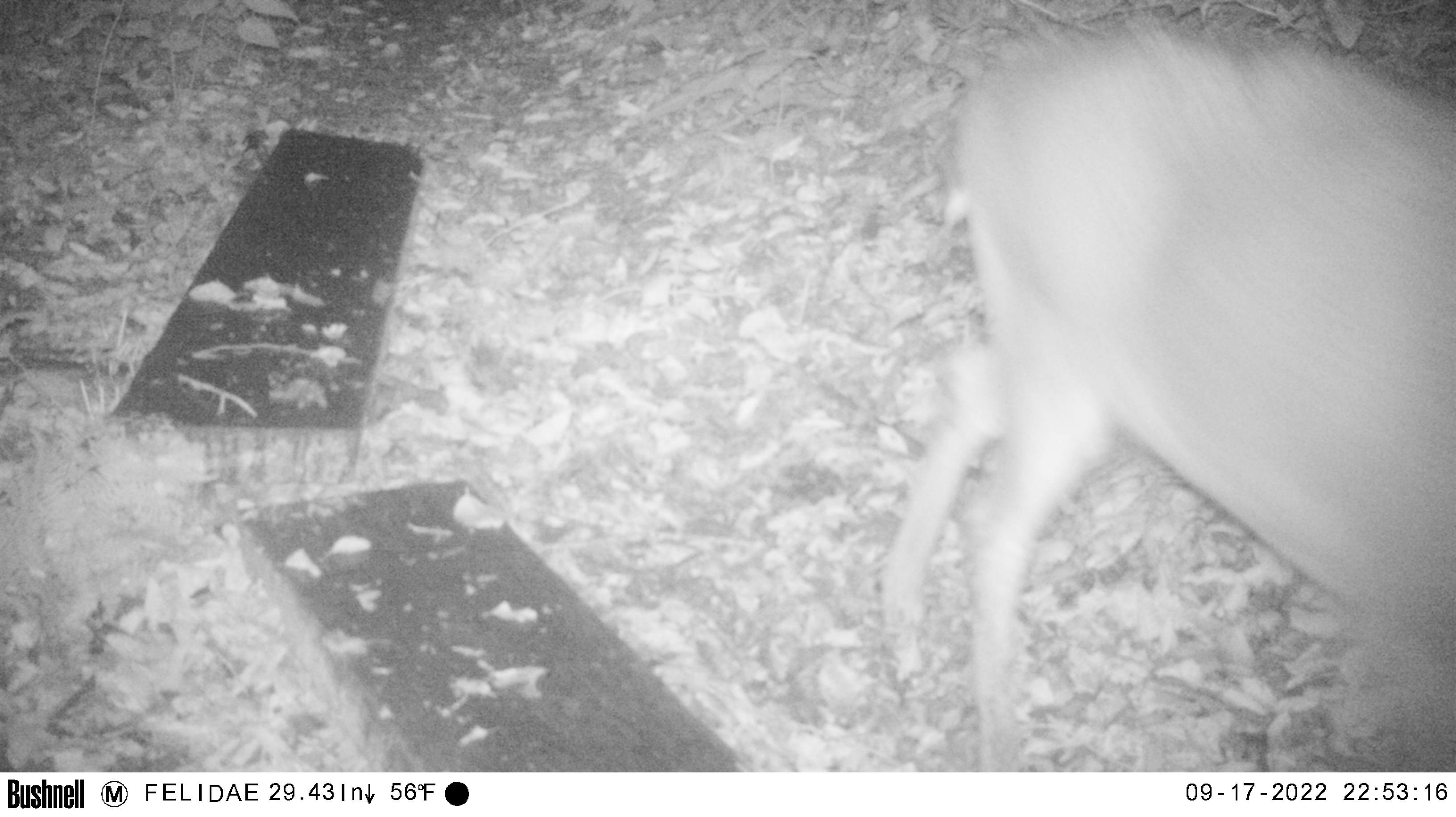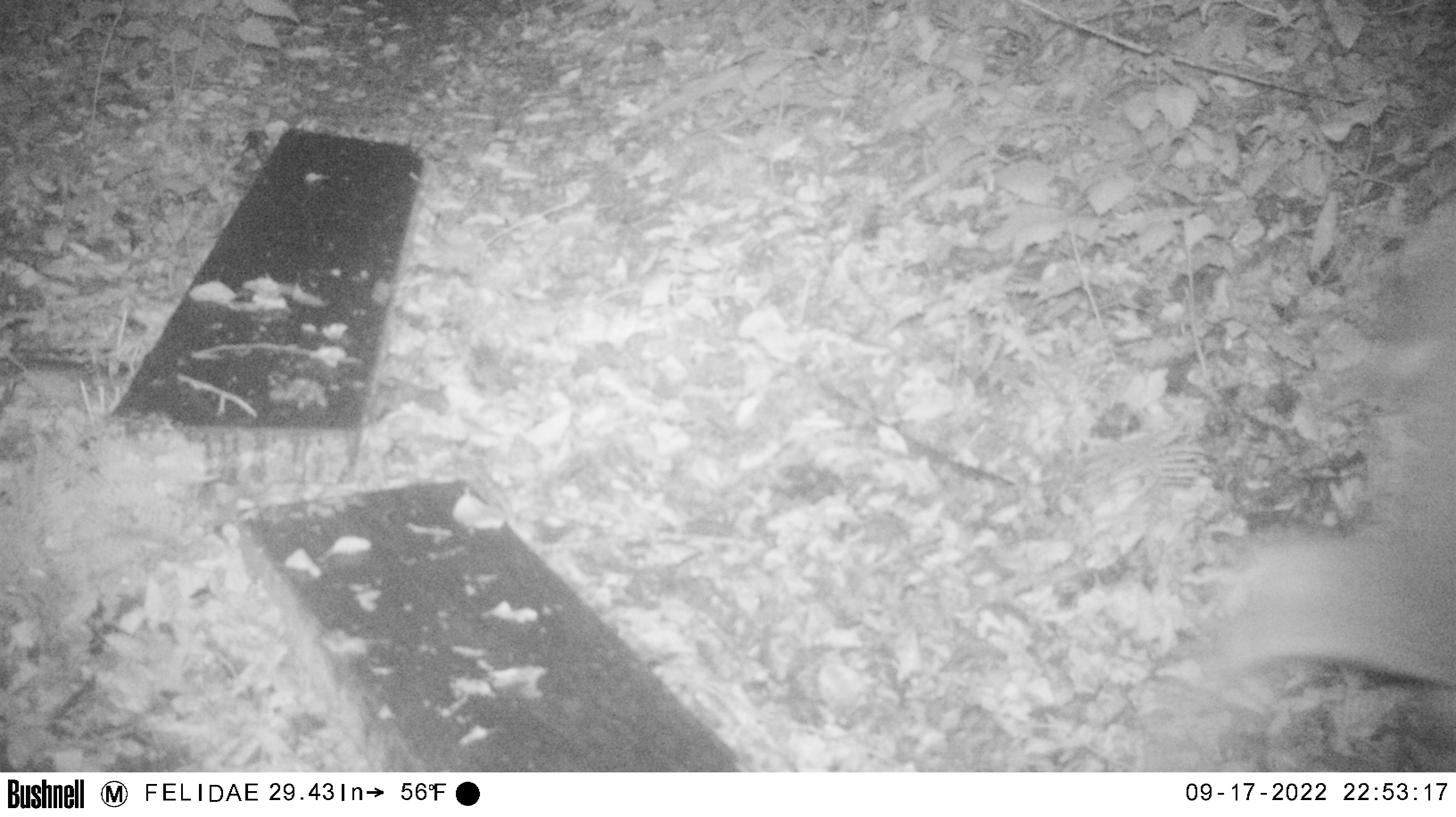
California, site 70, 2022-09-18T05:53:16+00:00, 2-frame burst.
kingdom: Animalia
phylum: Chordata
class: Mammalia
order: Artiodactyla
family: Cervidae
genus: Odocoileus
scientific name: Odocoileus hemionus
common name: mule deer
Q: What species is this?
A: Mule deer (Odocoileus hemionus).